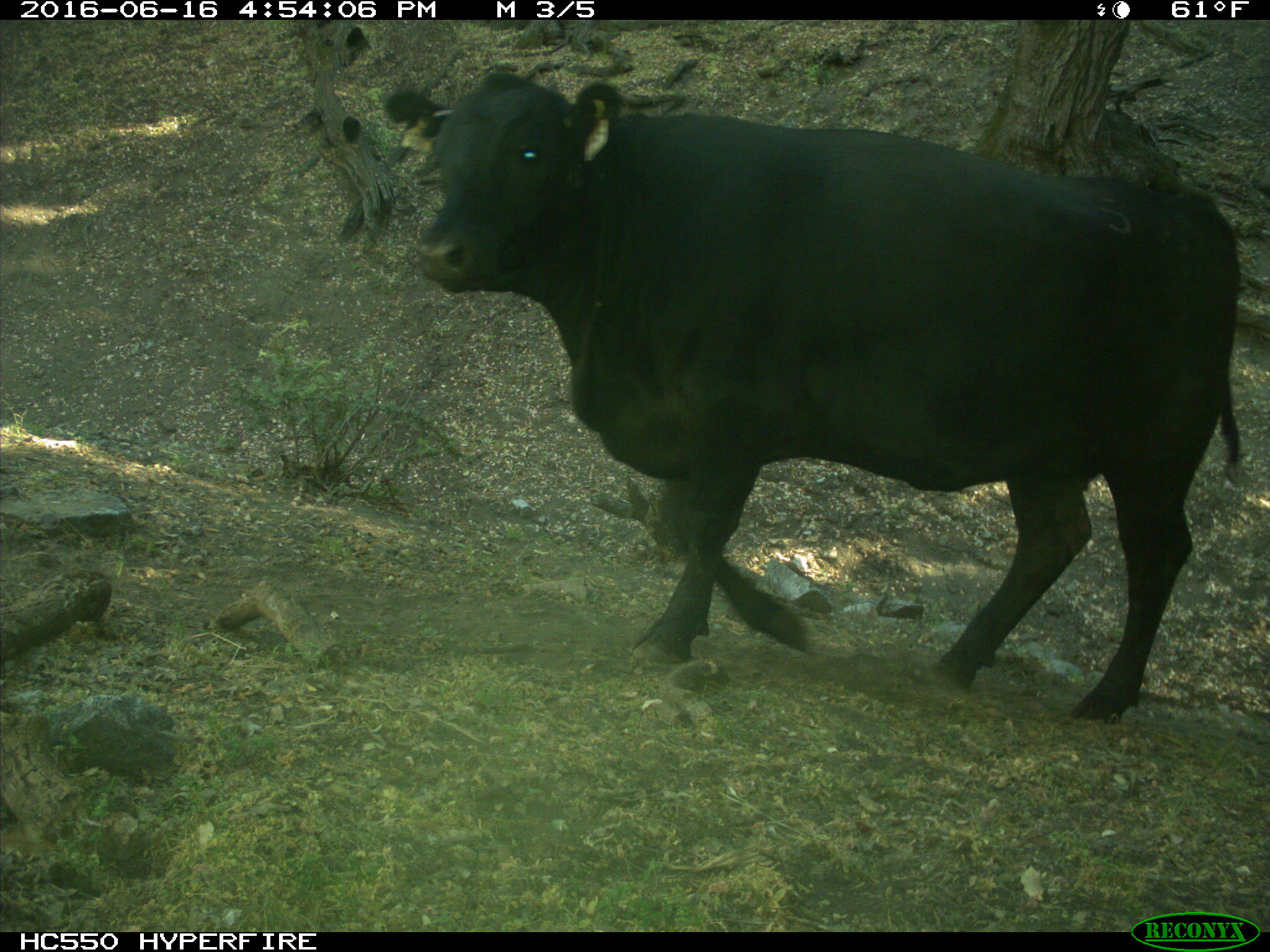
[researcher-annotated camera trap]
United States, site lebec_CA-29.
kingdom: Animalia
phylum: Chordata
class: Mammalia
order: Artiodactyla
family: Bovidae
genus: Bos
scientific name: Bos taurus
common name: domestic cow